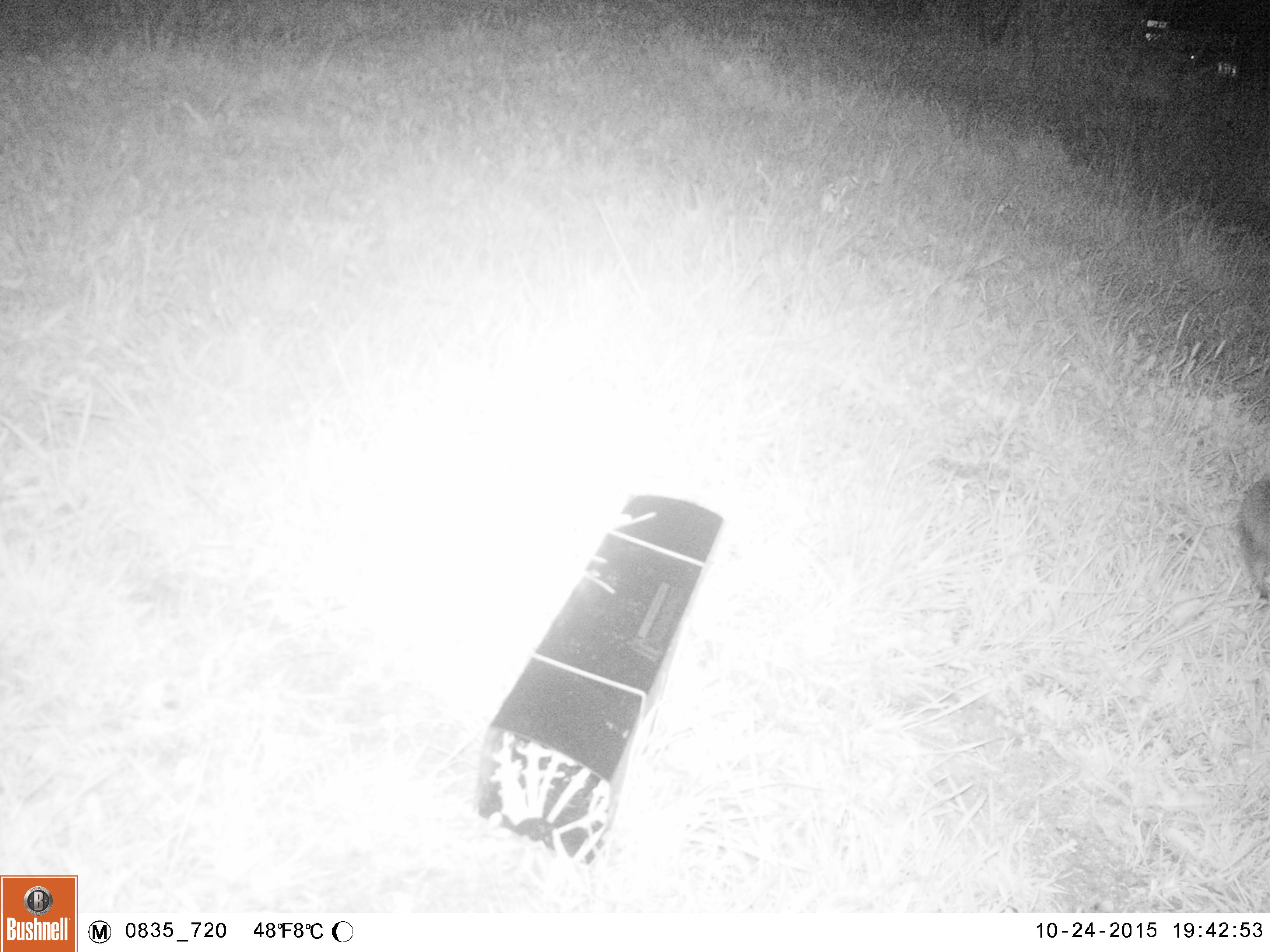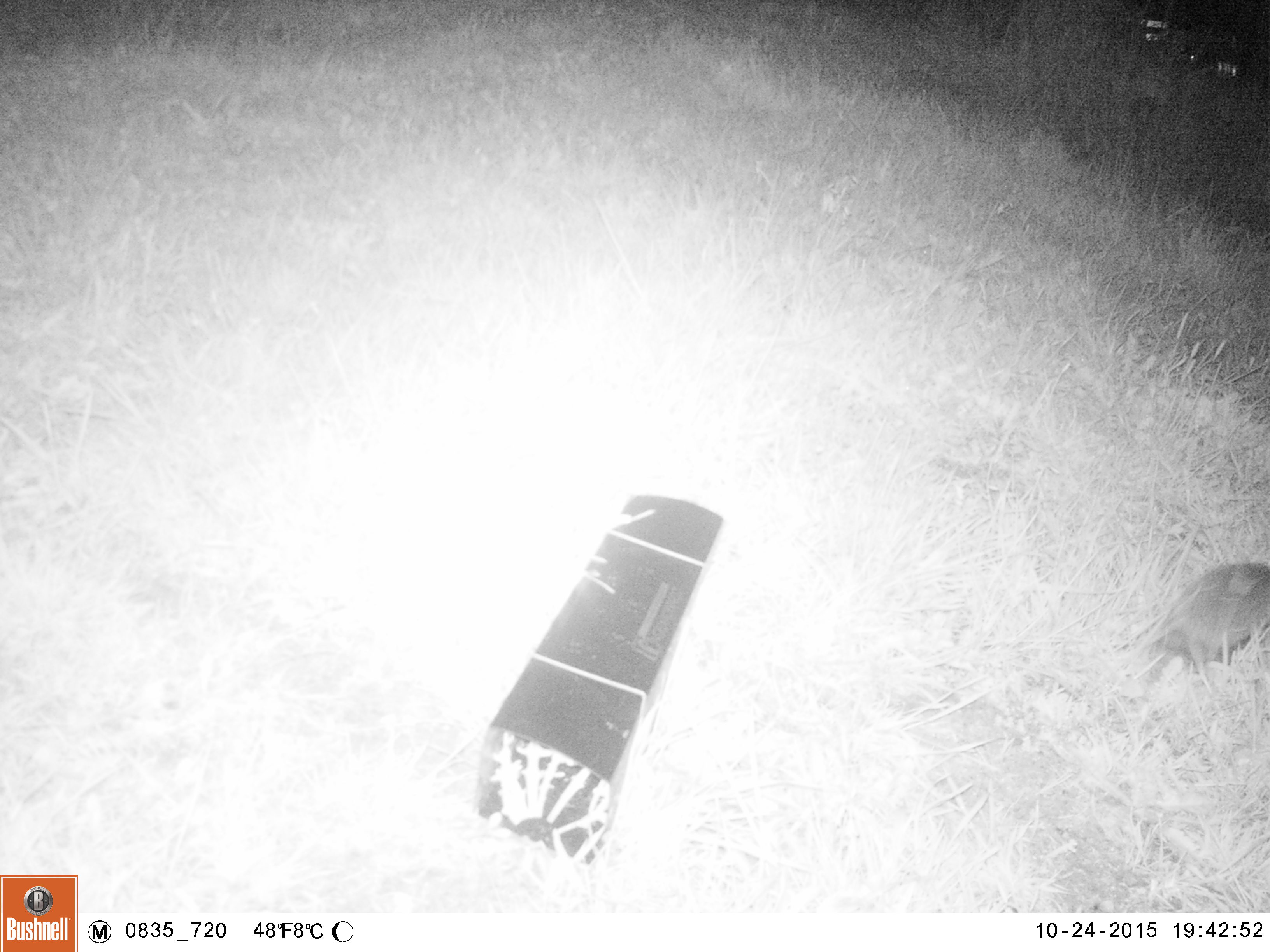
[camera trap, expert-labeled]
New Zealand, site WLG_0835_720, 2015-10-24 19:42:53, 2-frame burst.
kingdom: Animalia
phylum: Chordata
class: Mammalia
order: Eulipotyphla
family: Erinaceidae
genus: Erinaceus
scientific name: Erinaceus europaeus europaeus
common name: european hedgehog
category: hedgehog